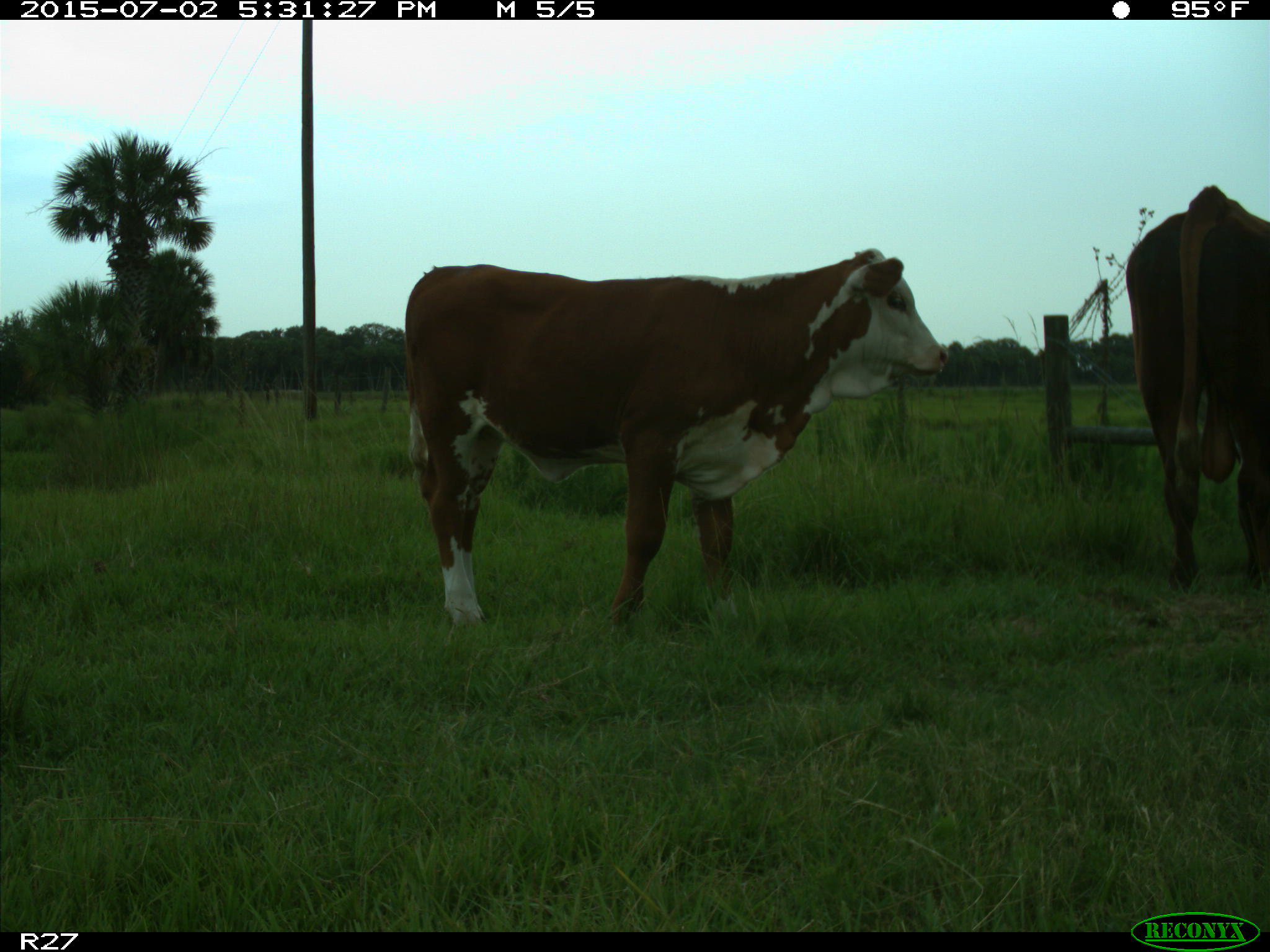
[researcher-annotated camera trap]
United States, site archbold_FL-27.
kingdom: Animalia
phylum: Chordata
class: Mammalia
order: Artiodactyla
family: Bovidae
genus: Bos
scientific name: Bos taurus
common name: domestic cow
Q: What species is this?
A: Bos taurus (domestic cow).